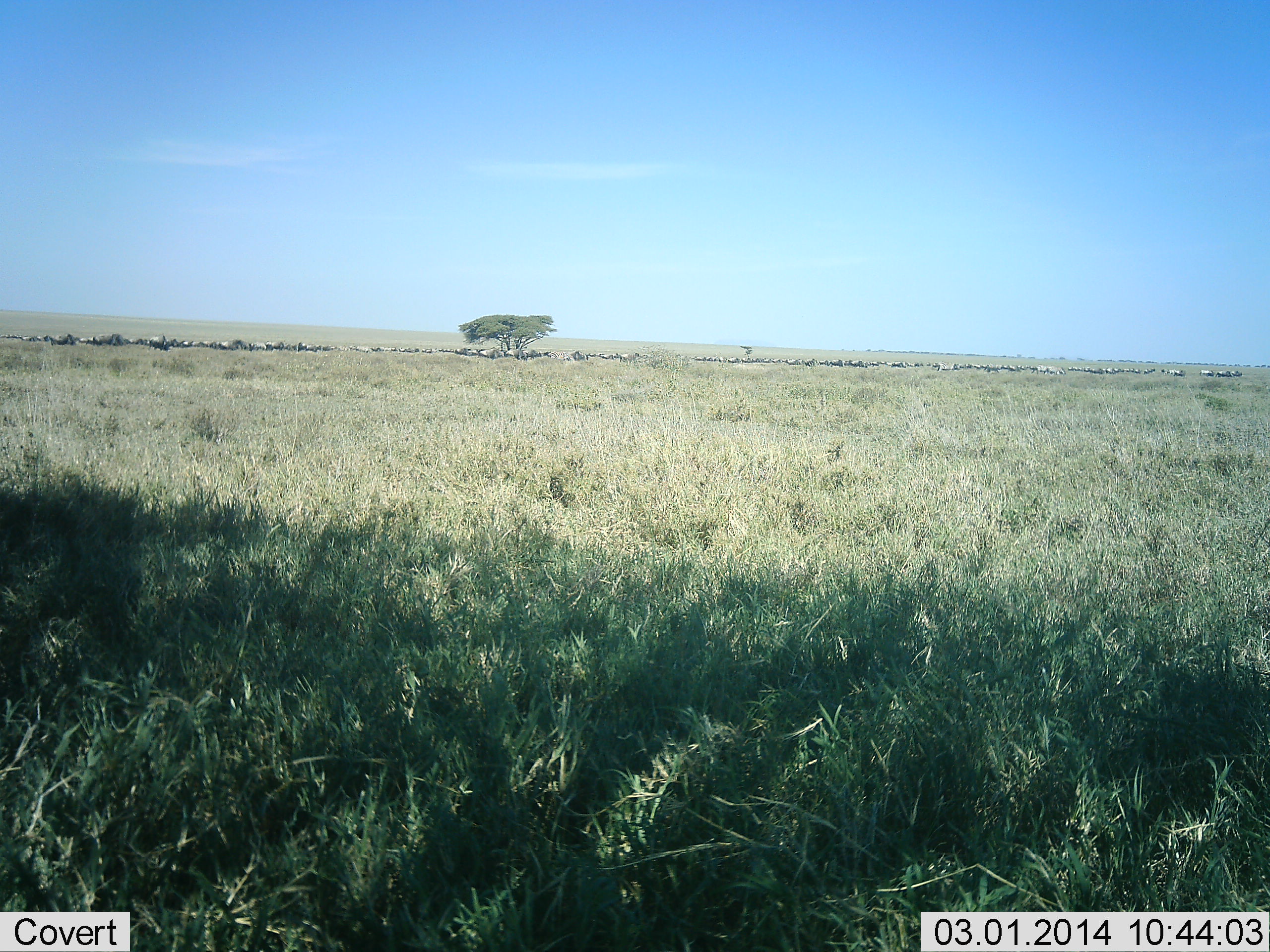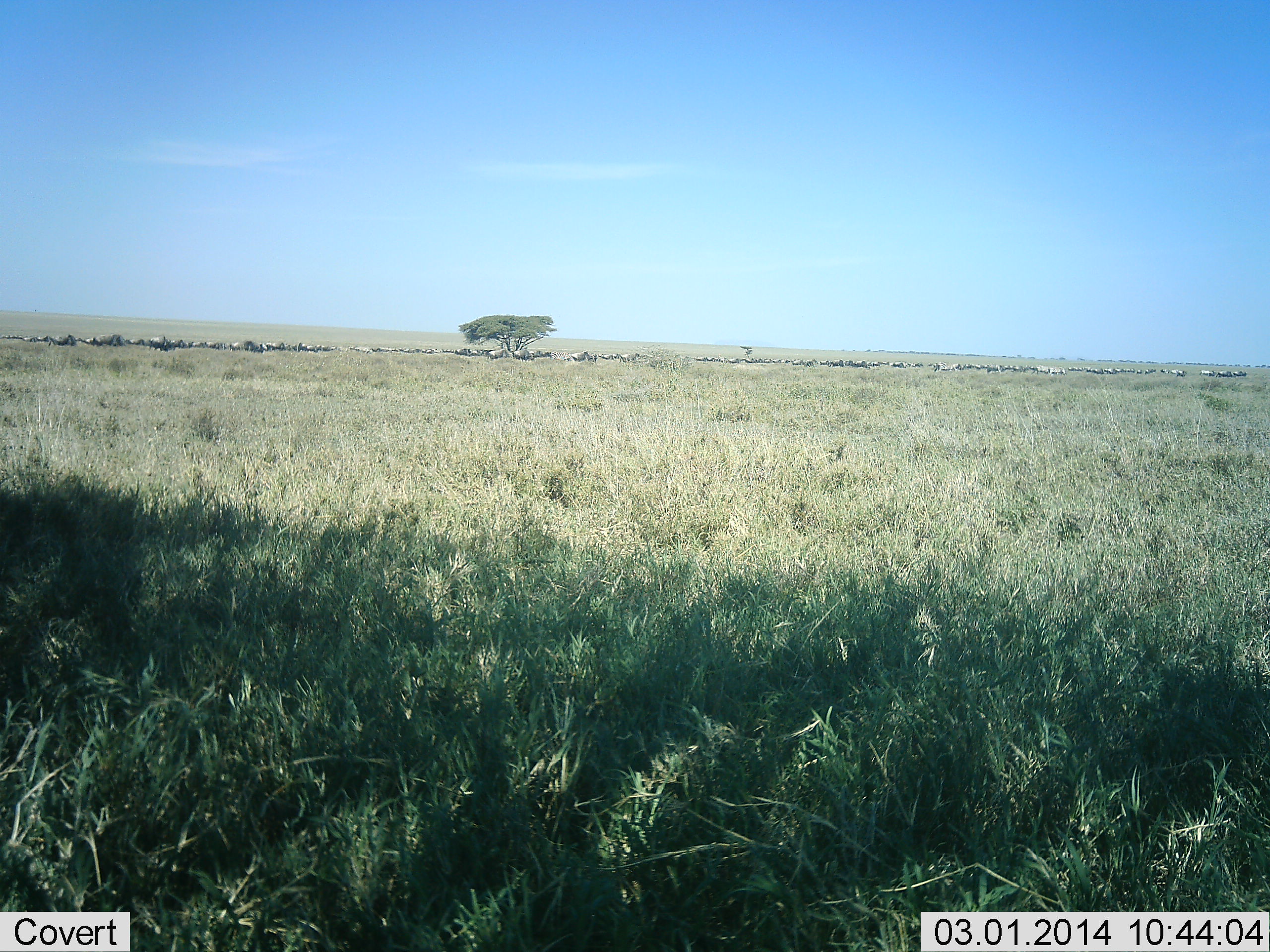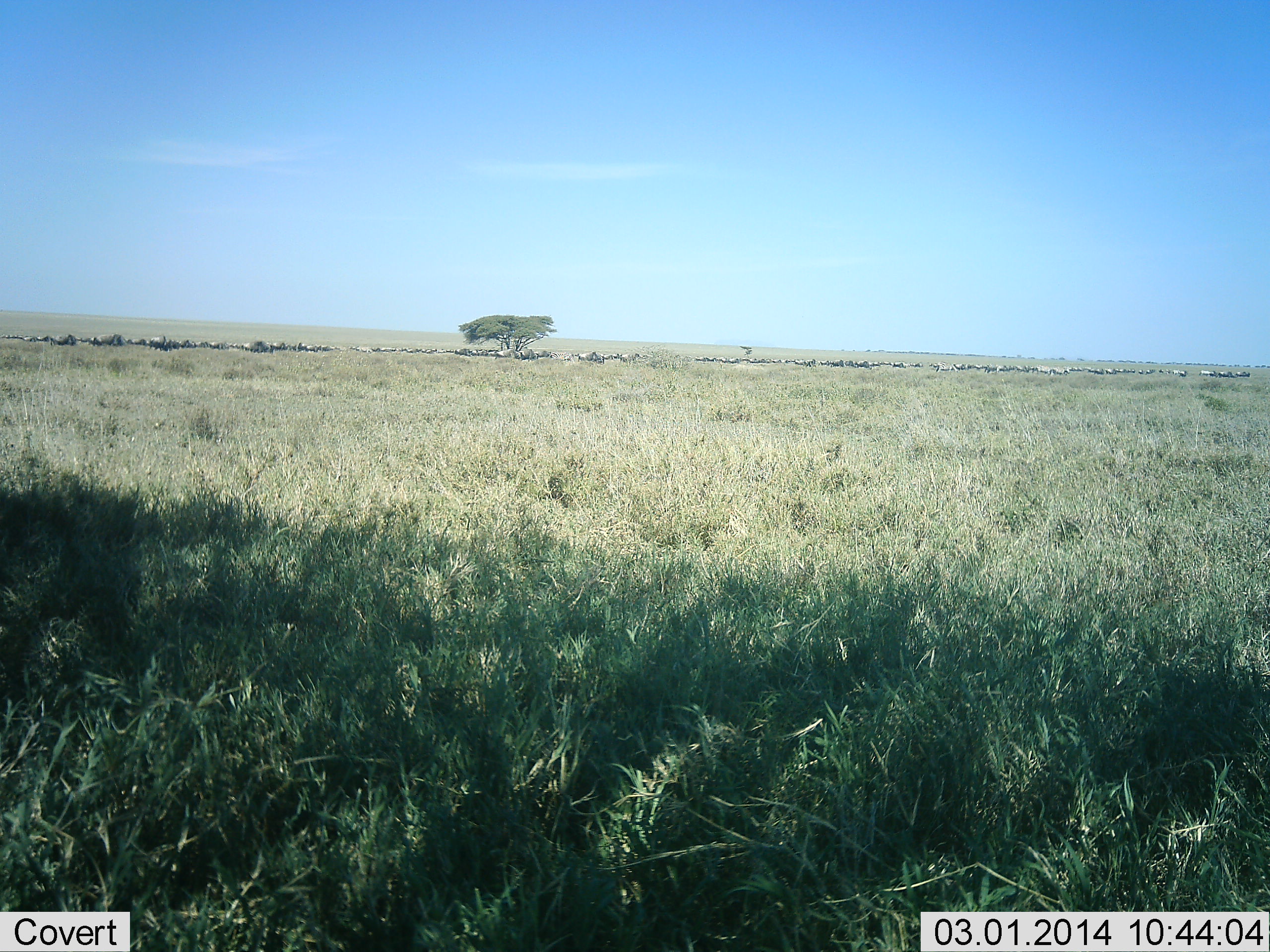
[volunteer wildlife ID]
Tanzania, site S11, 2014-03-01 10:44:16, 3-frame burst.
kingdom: Animalia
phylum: Chordata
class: Mammalia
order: Artiodactyla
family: Bovidae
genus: Connochaetes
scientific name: Connochaetes taurinus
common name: blue wildebeest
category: wildebeest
Wildebeest (blue wildebeest) (Connochaetes taurinus), count 51+. Behavior (volunteer vote fractions): standing 20%, resting 0%, moving 90%, interacting 0%. Young present (vote fraction): 0%. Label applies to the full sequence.